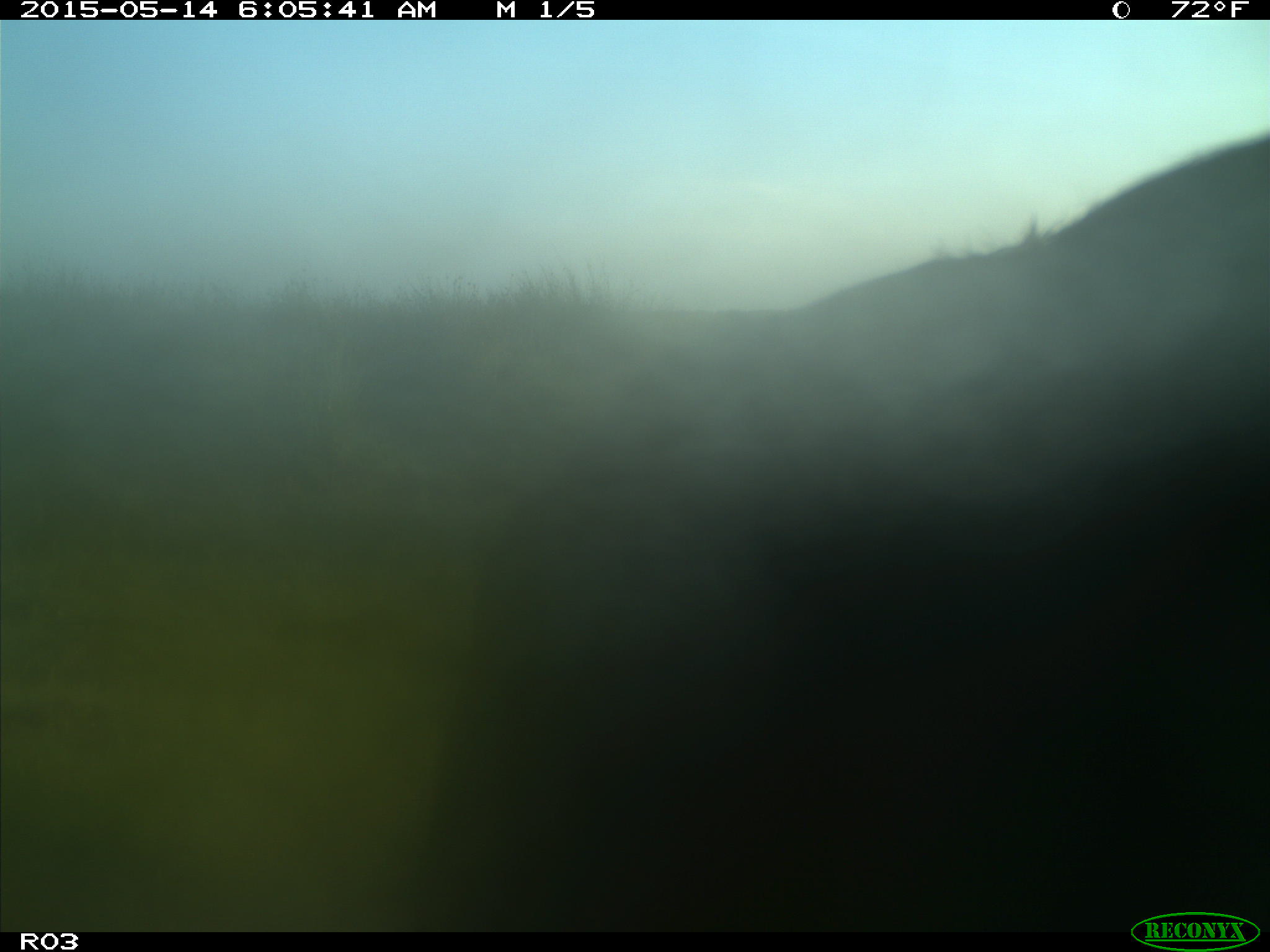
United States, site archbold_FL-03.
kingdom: Animalia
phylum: Chordata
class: Mammalia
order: Artiodactyla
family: Bovidae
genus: Bos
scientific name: Bos taurus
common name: domestic cow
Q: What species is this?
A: Bos taurus (domestic cow).